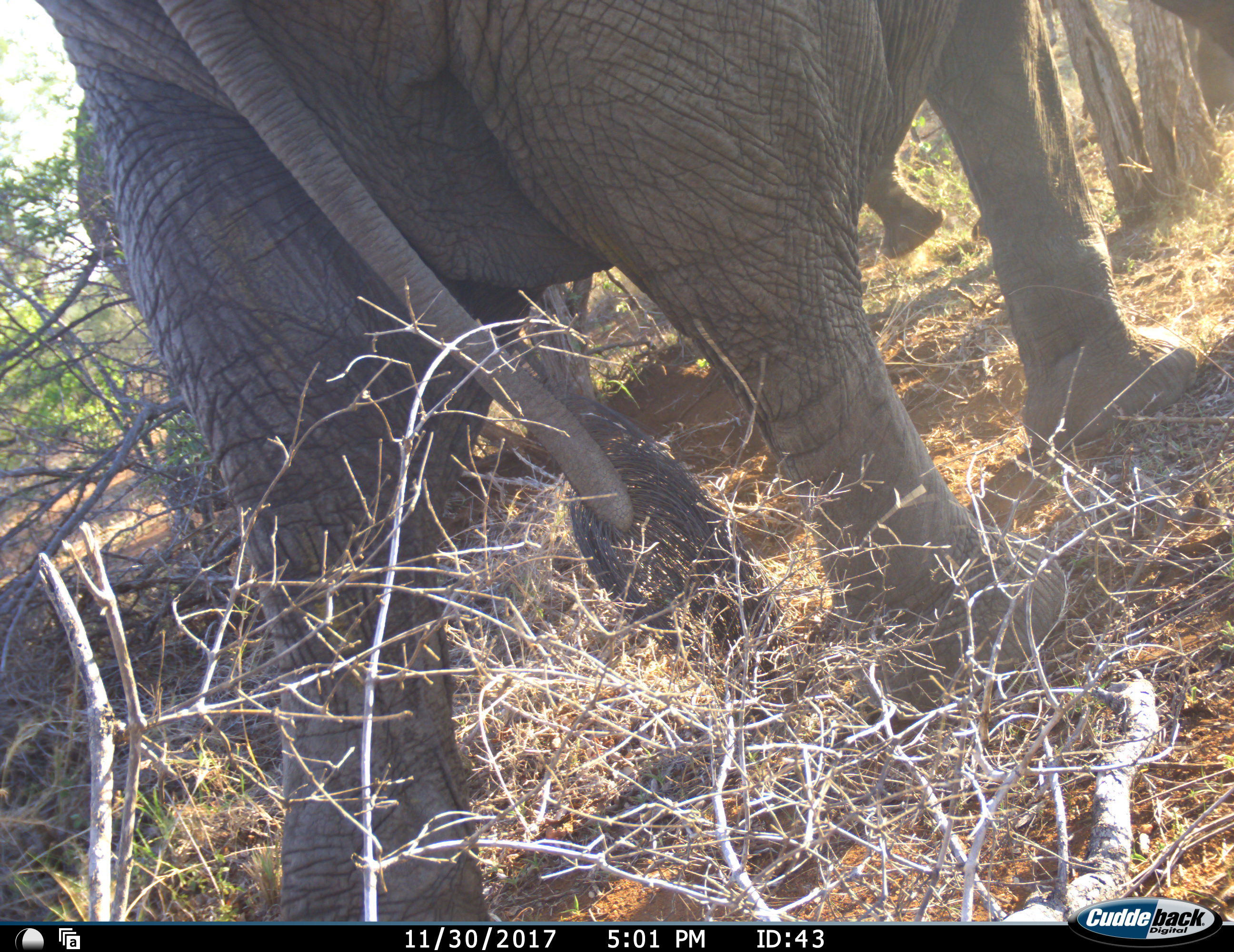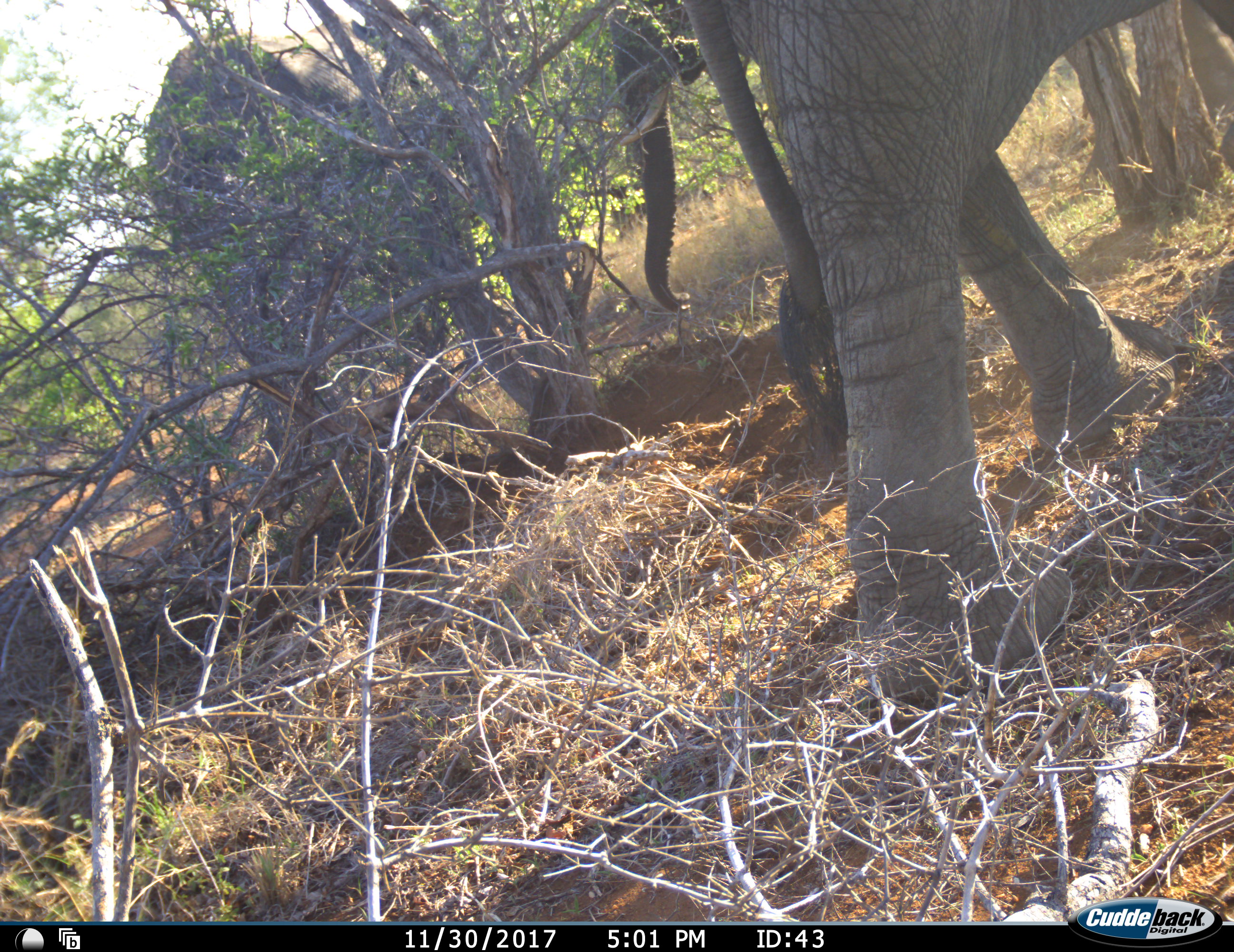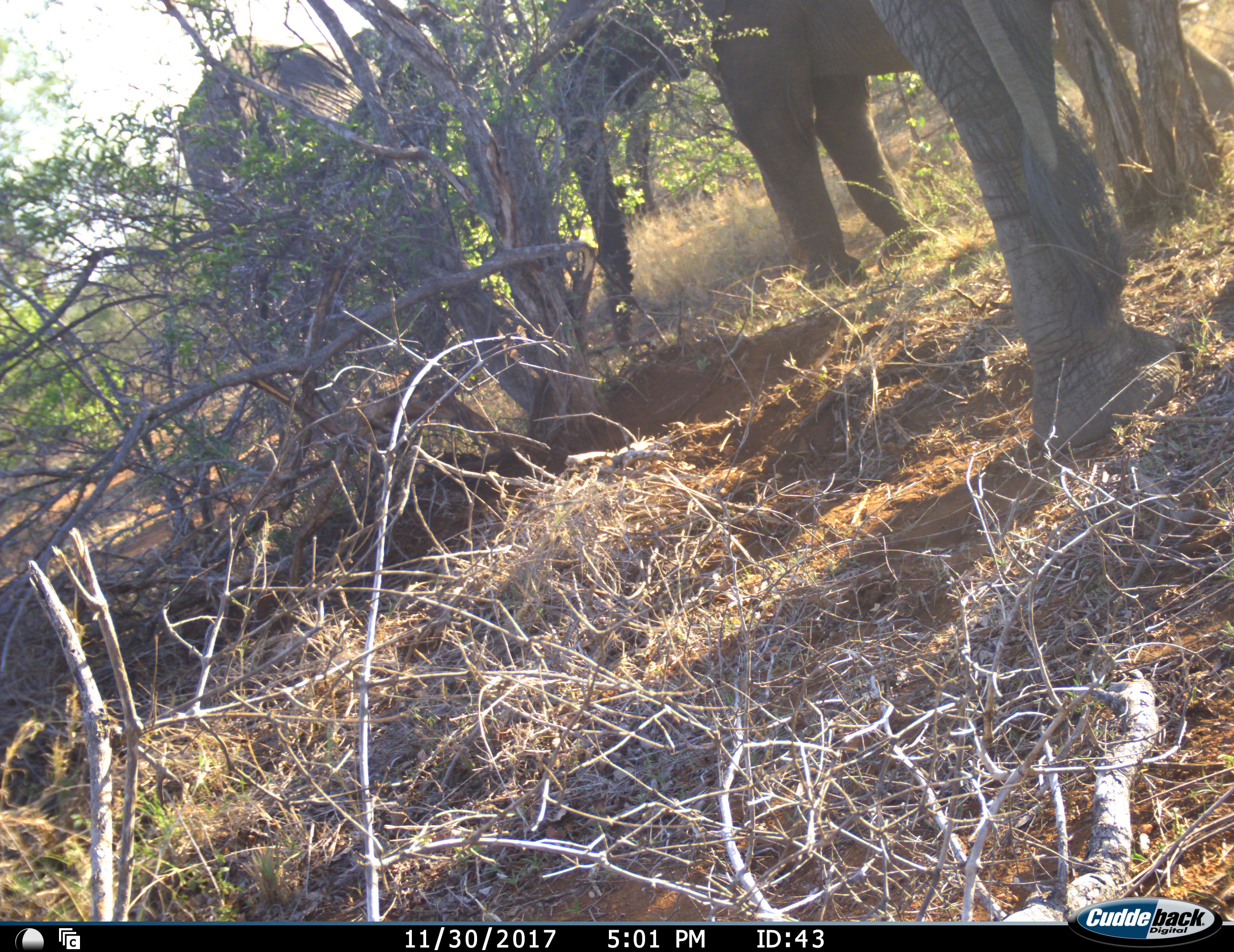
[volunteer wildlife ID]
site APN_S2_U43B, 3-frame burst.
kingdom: Animalia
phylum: Chordata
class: Mammalia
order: Proboscidea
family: Elephantidae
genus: Loxodonta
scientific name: Loxodonta africana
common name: african bush elephant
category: elephant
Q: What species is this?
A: Elephant (african bush elephant) (Loxodonta africana).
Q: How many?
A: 3.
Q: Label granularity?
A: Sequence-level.